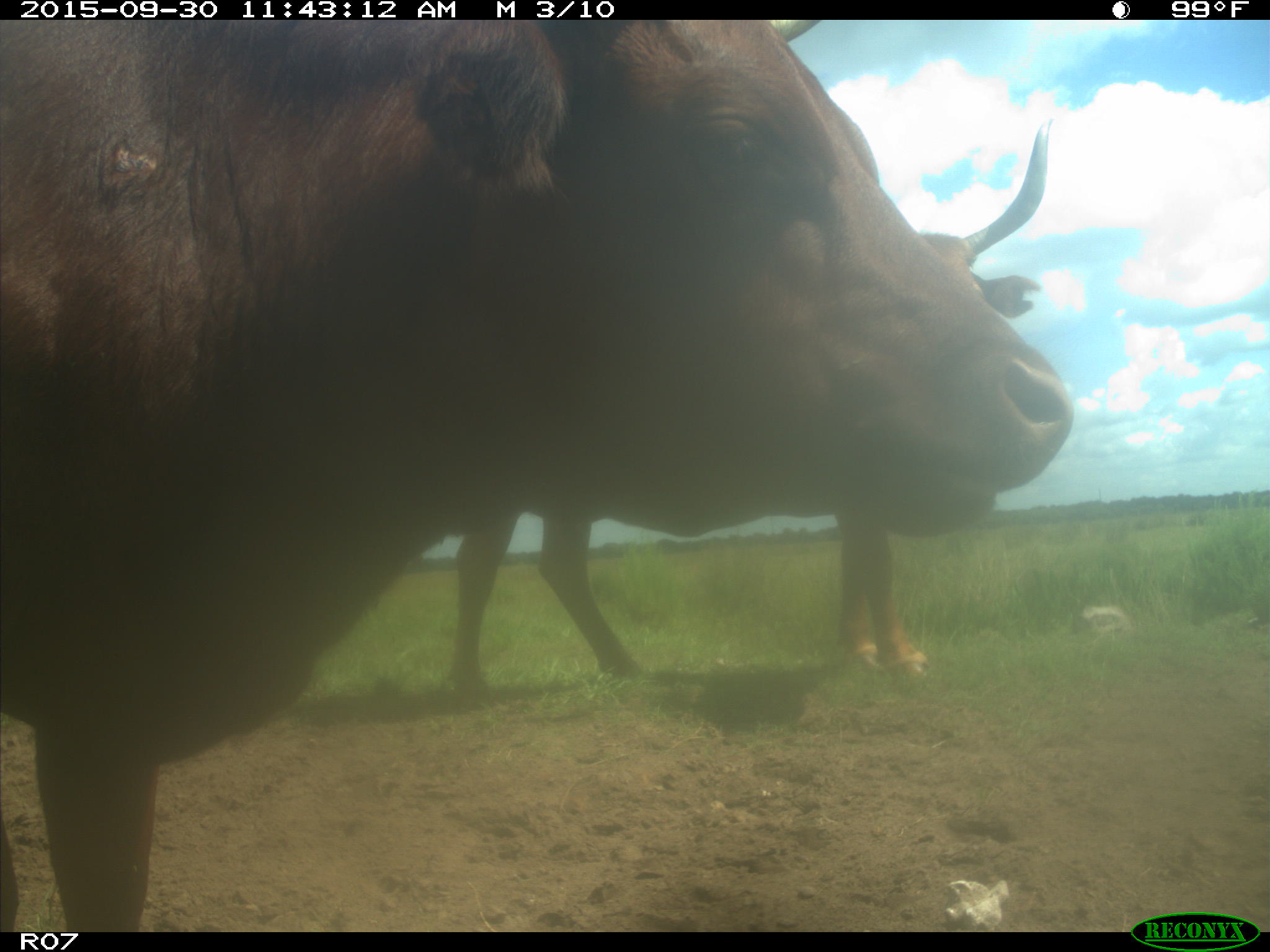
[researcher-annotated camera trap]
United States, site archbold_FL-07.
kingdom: Animalia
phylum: Chordata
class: Mammalia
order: Artiodactyla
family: Bovidae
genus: Bos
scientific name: Bos taurus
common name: domestic cow